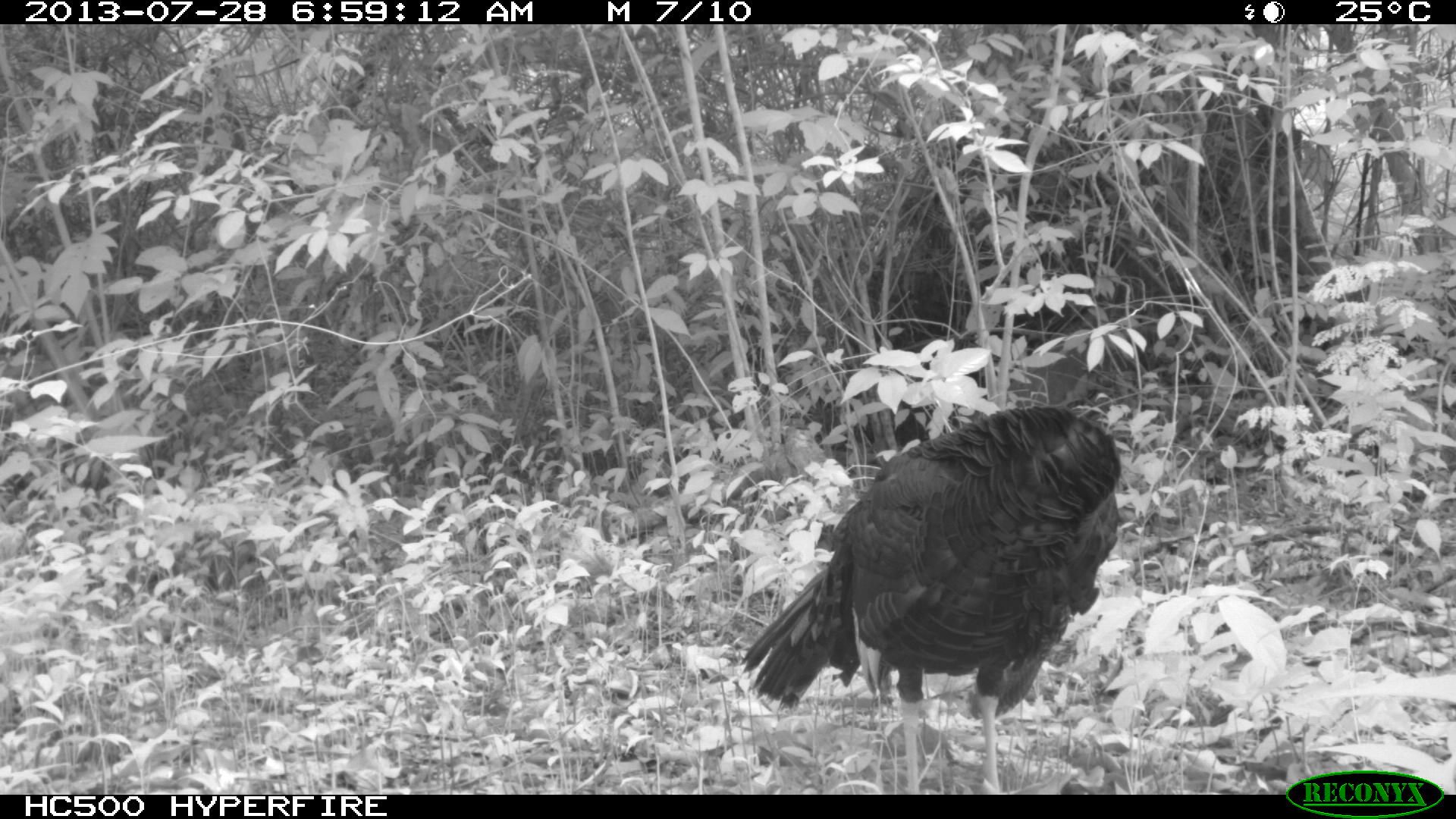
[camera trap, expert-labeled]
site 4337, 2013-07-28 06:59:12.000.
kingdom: Animalia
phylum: Chordata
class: Aves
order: Galliformes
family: Phasianidae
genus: Meleagris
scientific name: Meleagris ocellata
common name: ocellated turkey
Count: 1.